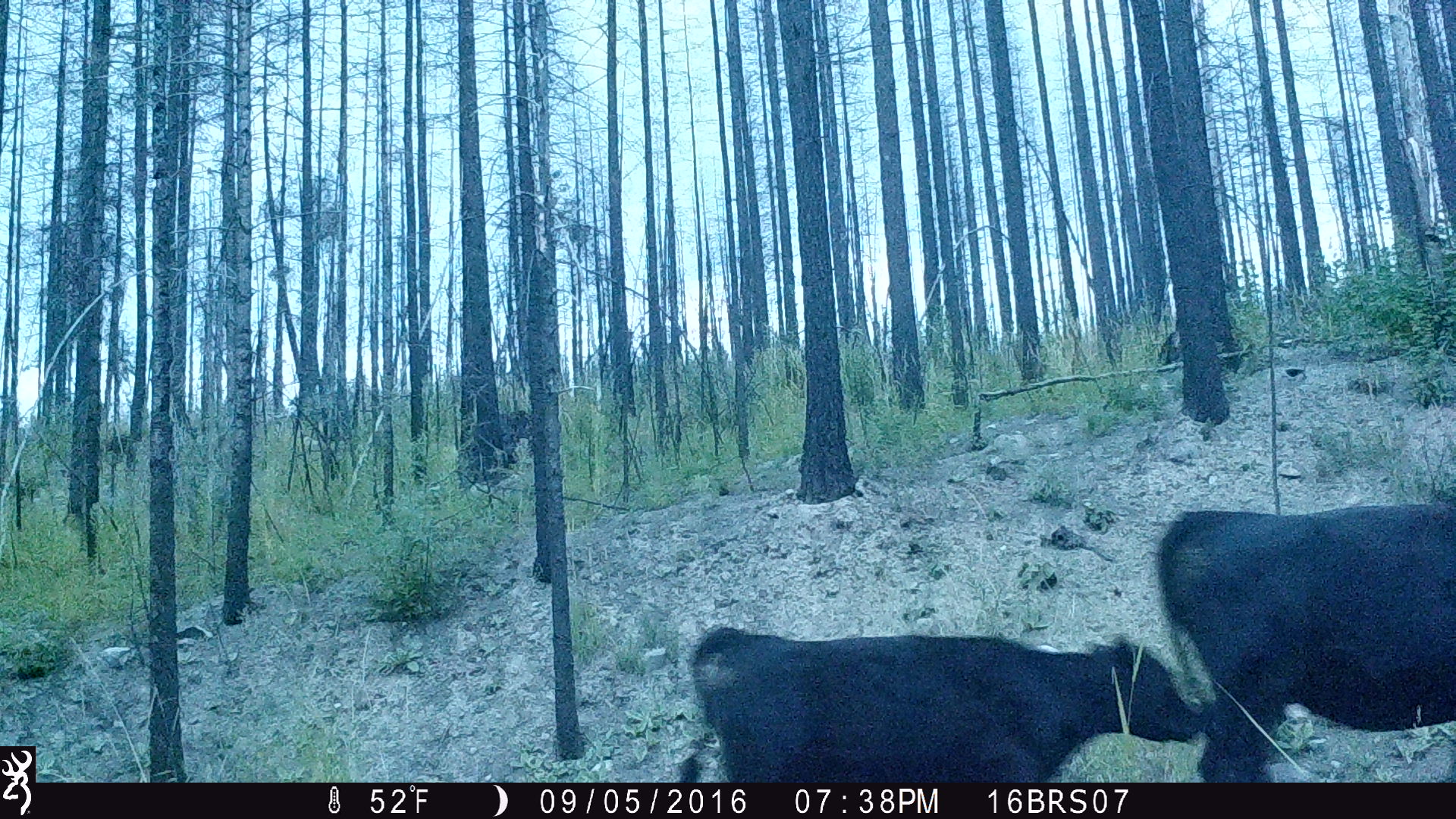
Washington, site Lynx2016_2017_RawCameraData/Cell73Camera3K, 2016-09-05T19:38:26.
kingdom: Animalia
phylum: Chordata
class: Mammalia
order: Artiodactyla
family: Bovidae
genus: Bos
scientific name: Bos taurus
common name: domestic cattle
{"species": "domestic cattle (Bos taurus)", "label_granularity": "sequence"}